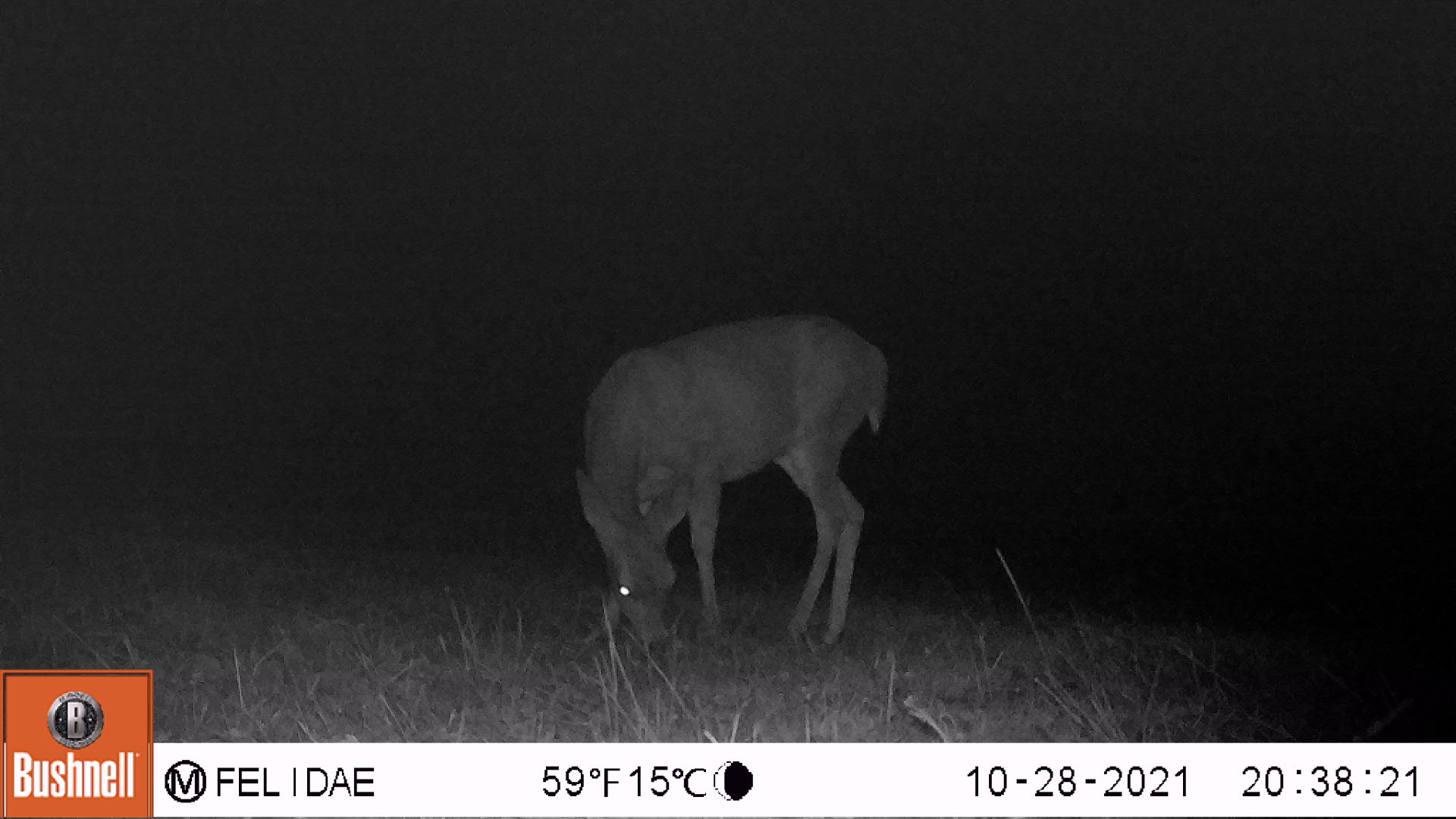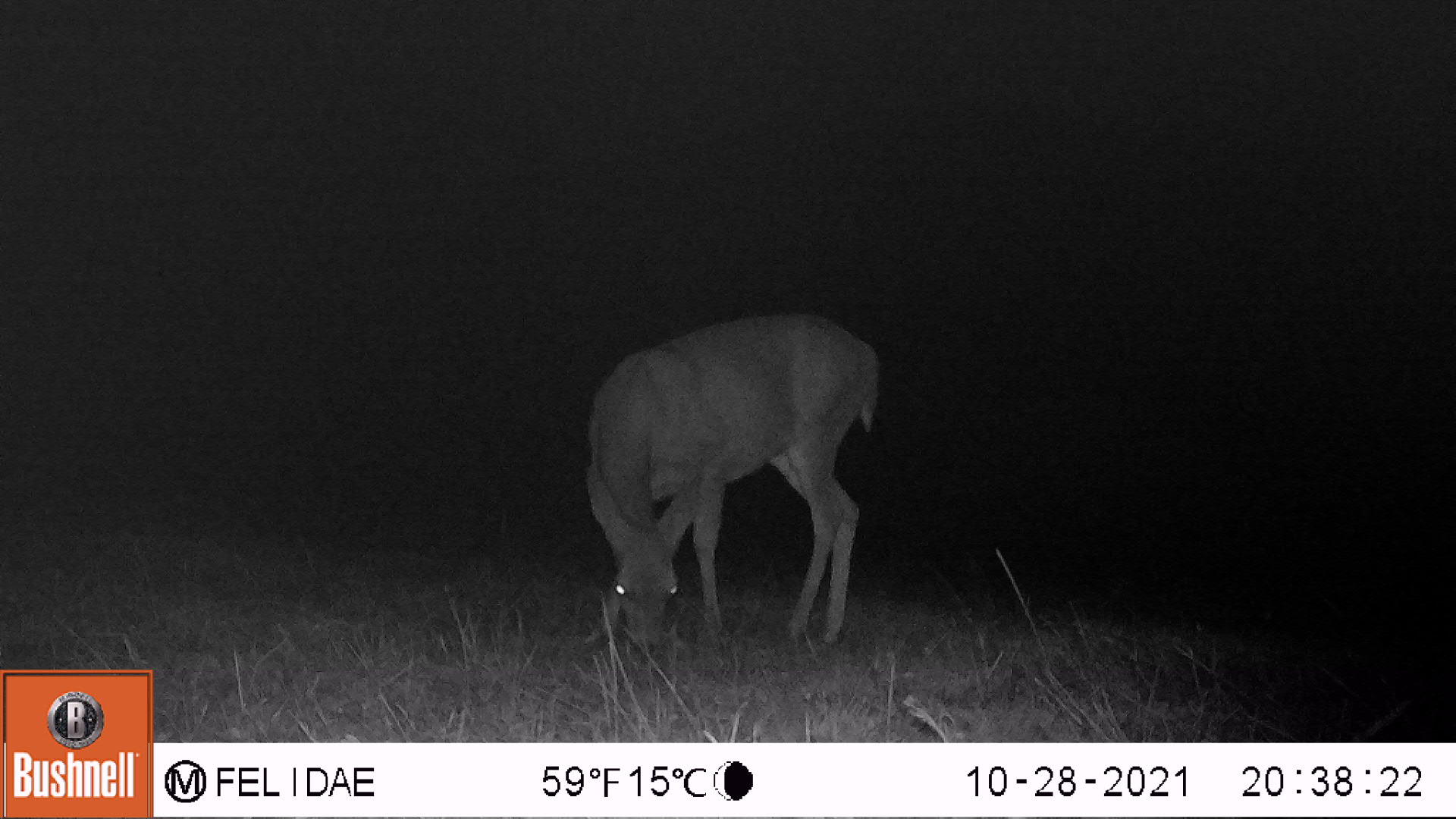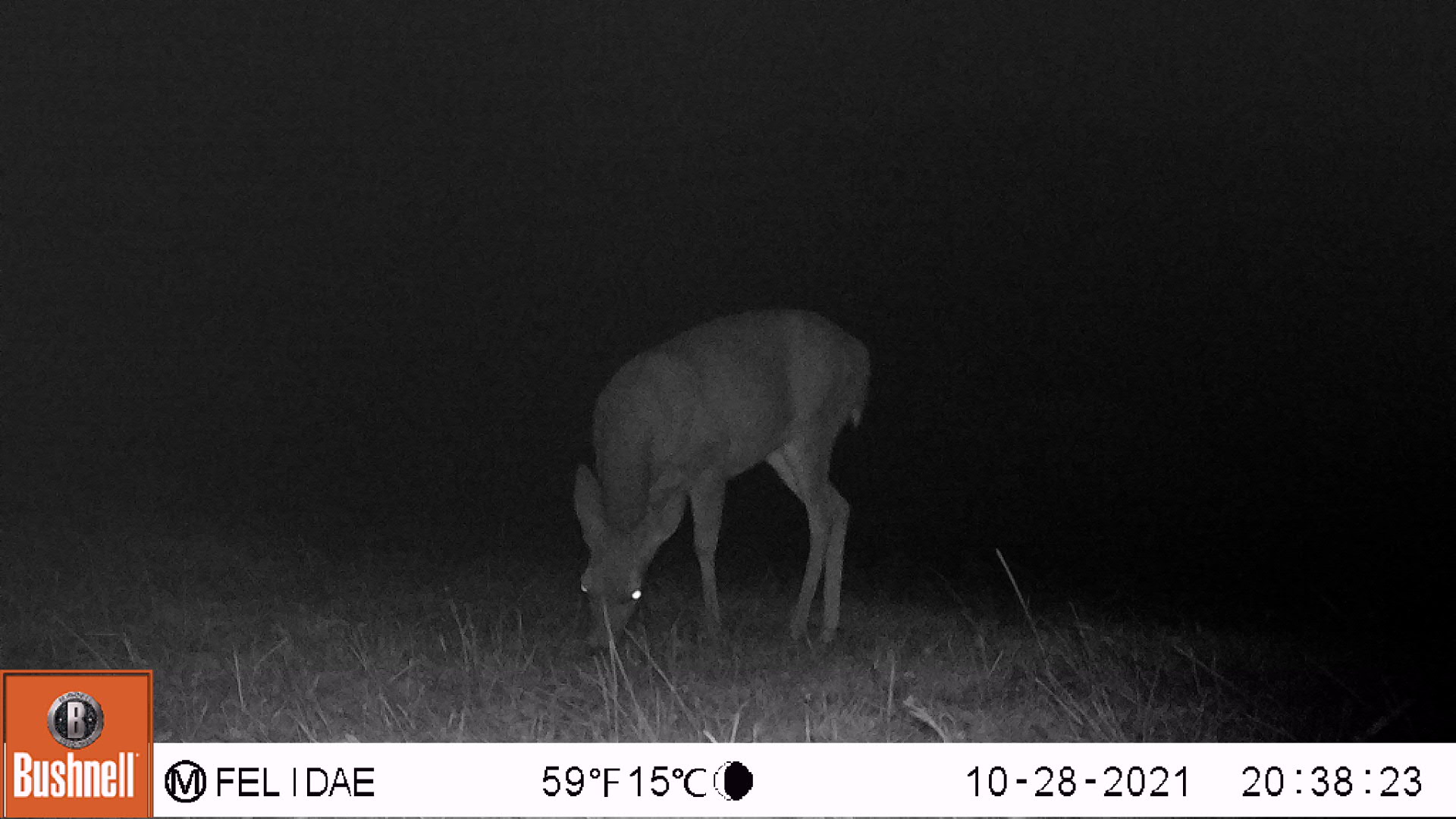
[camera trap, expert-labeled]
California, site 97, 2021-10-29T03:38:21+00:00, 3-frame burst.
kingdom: Animalia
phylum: Chordata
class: Mammalia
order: Artiodactyla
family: Cervidae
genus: Odocoileus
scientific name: Odocoileus hemionus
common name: mule deer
Mule deer (Odocoileus hemionus).